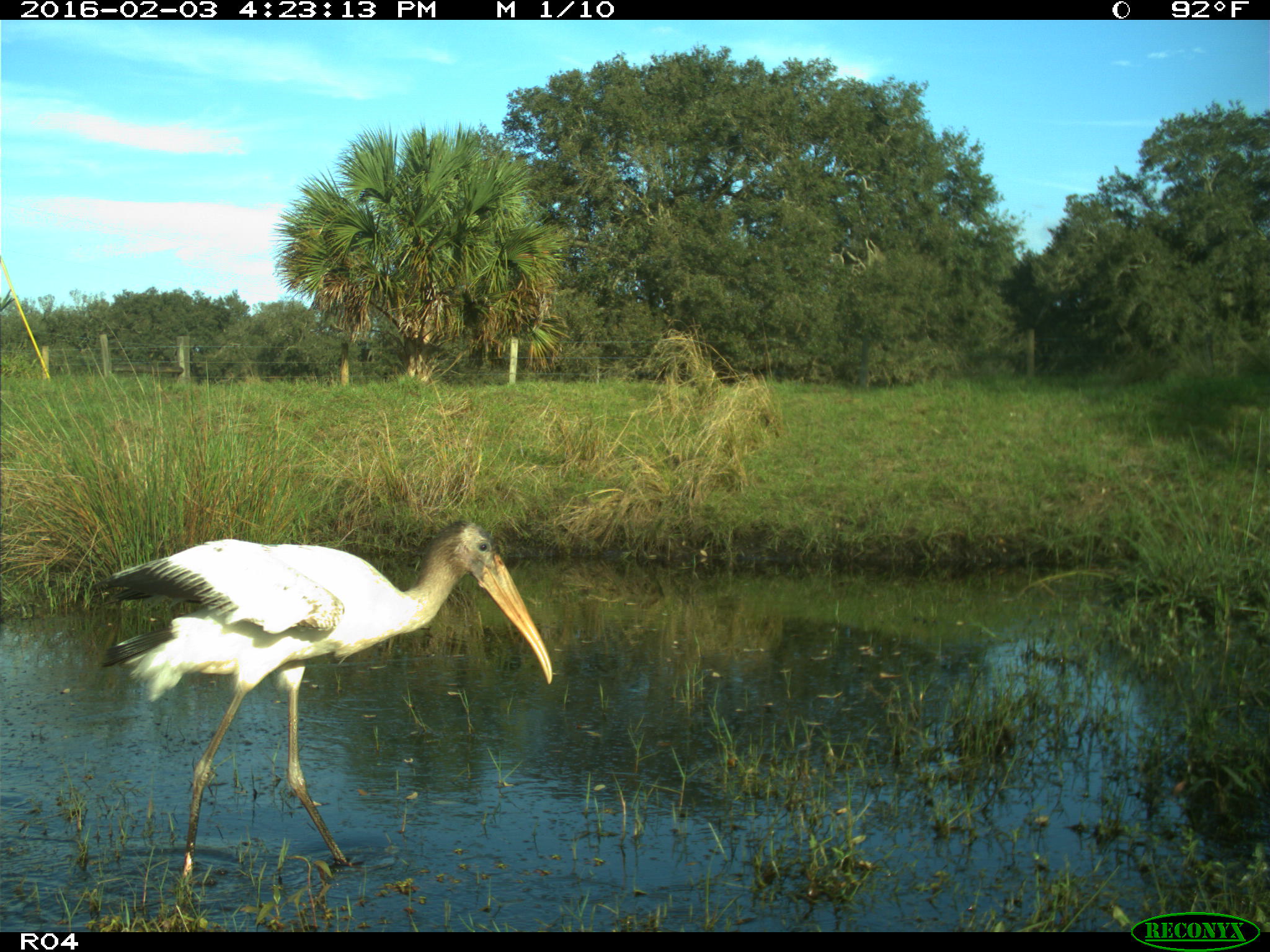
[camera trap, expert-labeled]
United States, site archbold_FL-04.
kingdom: Animalia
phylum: Chordata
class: Aves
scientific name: Aves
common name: birds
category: unidentified bird